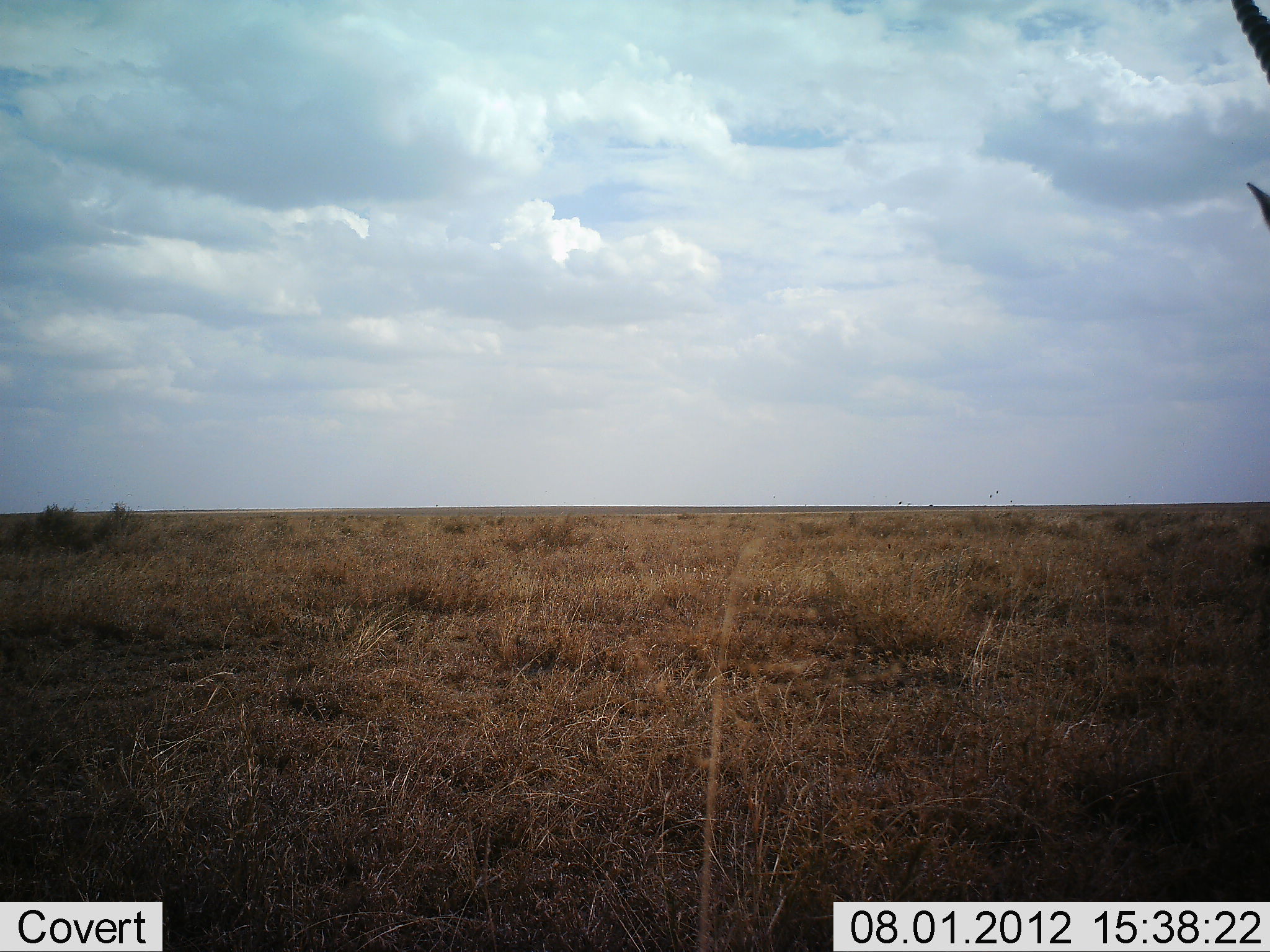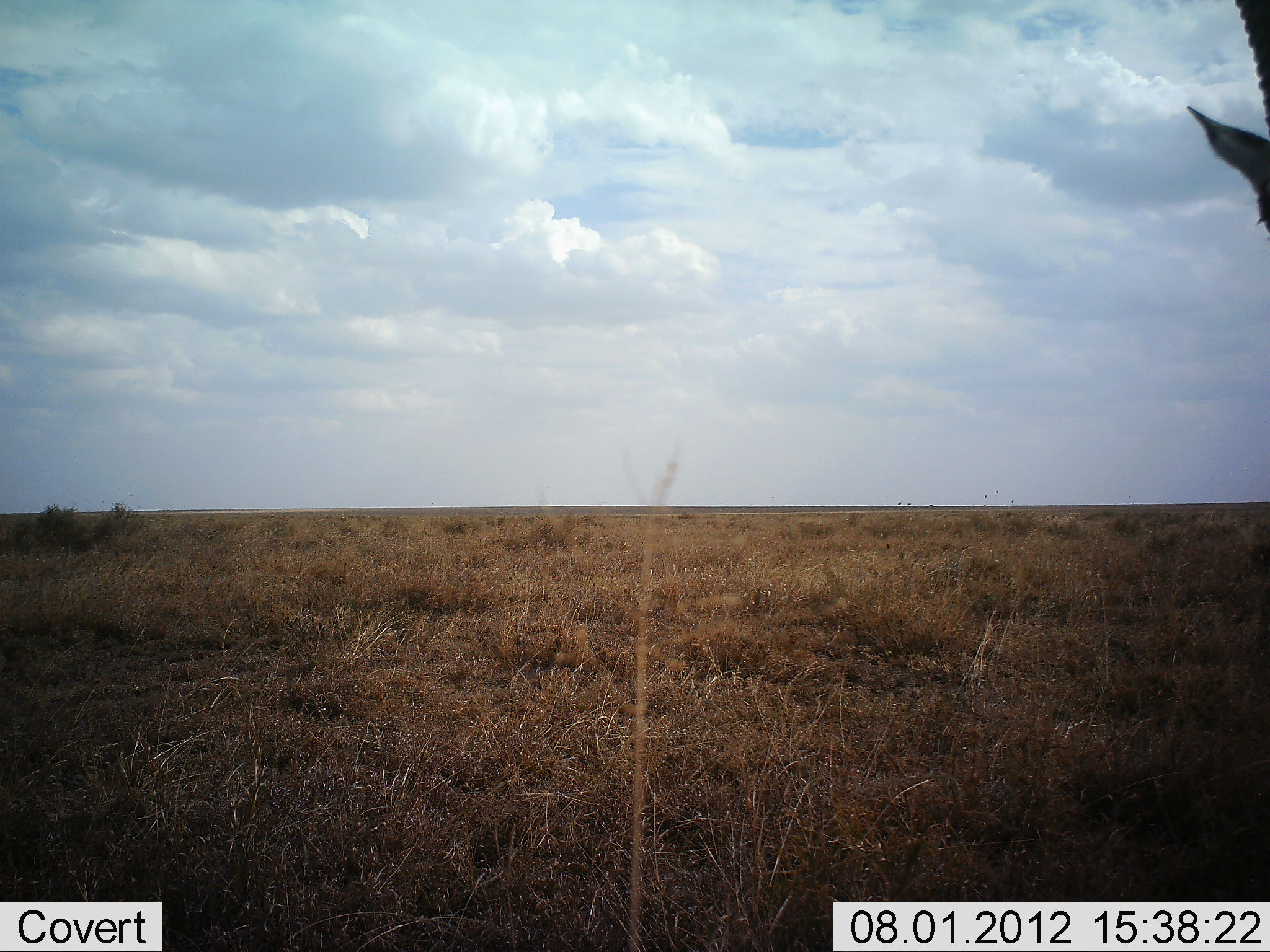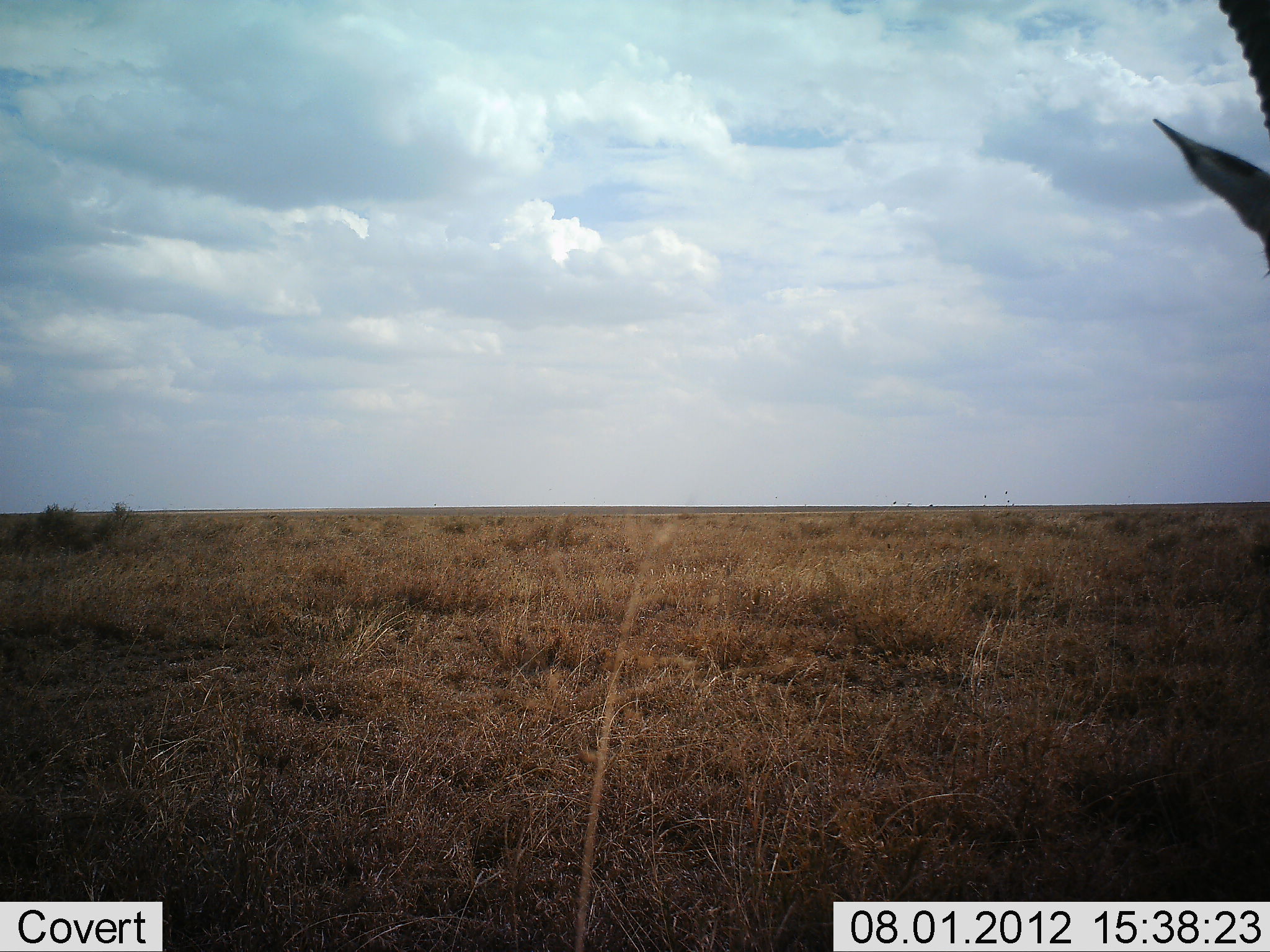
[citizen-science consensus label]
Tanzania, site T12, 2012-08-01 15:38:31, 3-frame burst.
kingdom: Animalia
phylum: Chordata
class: Mammalia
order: Artiodactyla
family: Bovidae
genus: Nanger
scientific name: Nanger granti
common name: grant's gazelle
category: gazellegrants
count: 1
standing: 80%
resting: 0%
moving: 20%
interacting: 20%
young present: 0%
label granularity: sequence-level